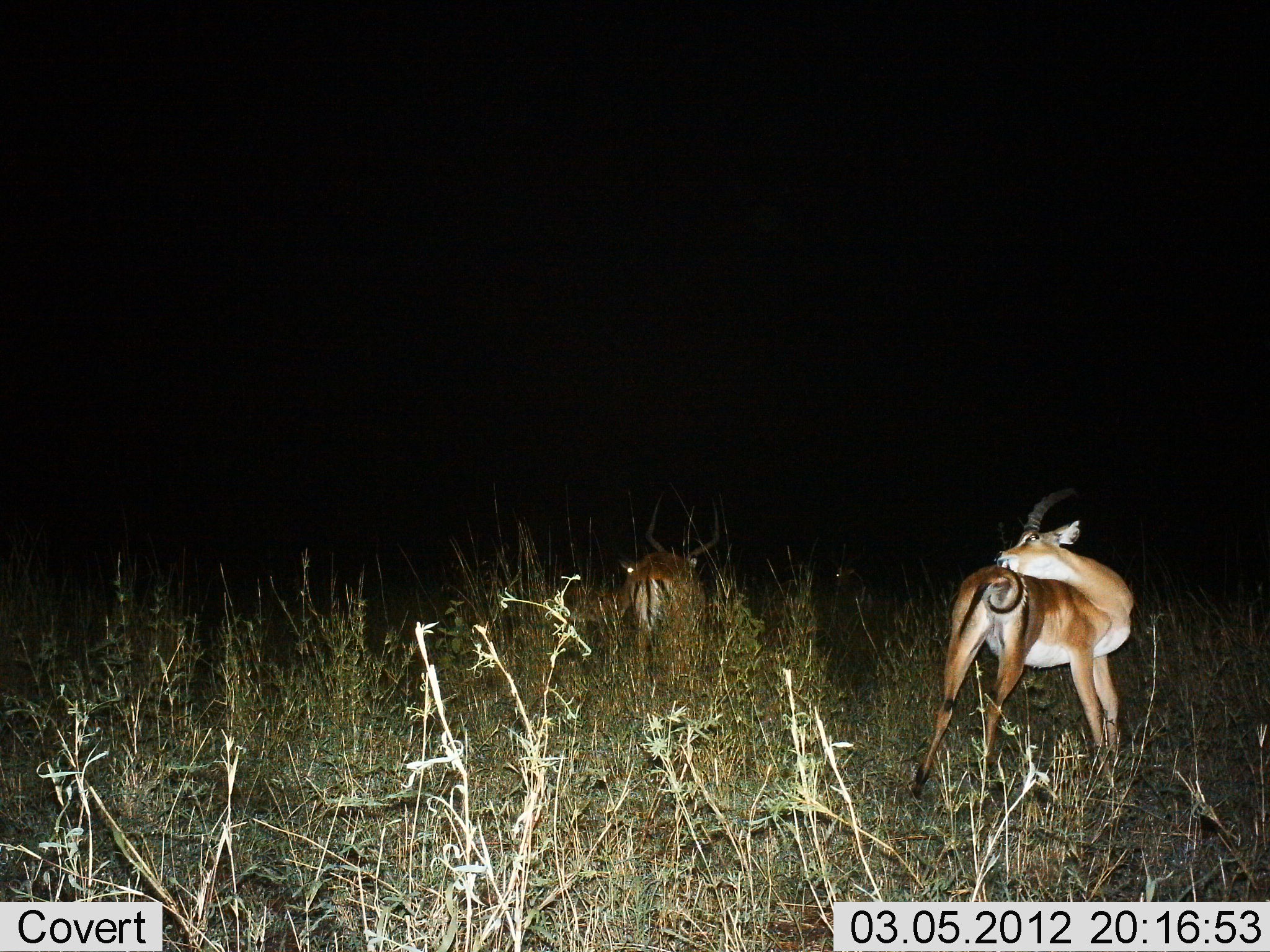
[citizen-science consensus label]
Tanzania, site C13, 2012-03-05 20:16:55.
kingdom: Animalia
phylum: Chordata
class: Mammalia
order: Artiodactyla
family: Bovidae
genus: Aepyceros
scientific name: Aepyceros melampus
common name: impala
Impala (Aepyceros melampus), count 2. Behavior (volunteer vote fractions): standing 86%, resting 5%, moving 14%, interacting 10%. Young present (vote fraction): 14%. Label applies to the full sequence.